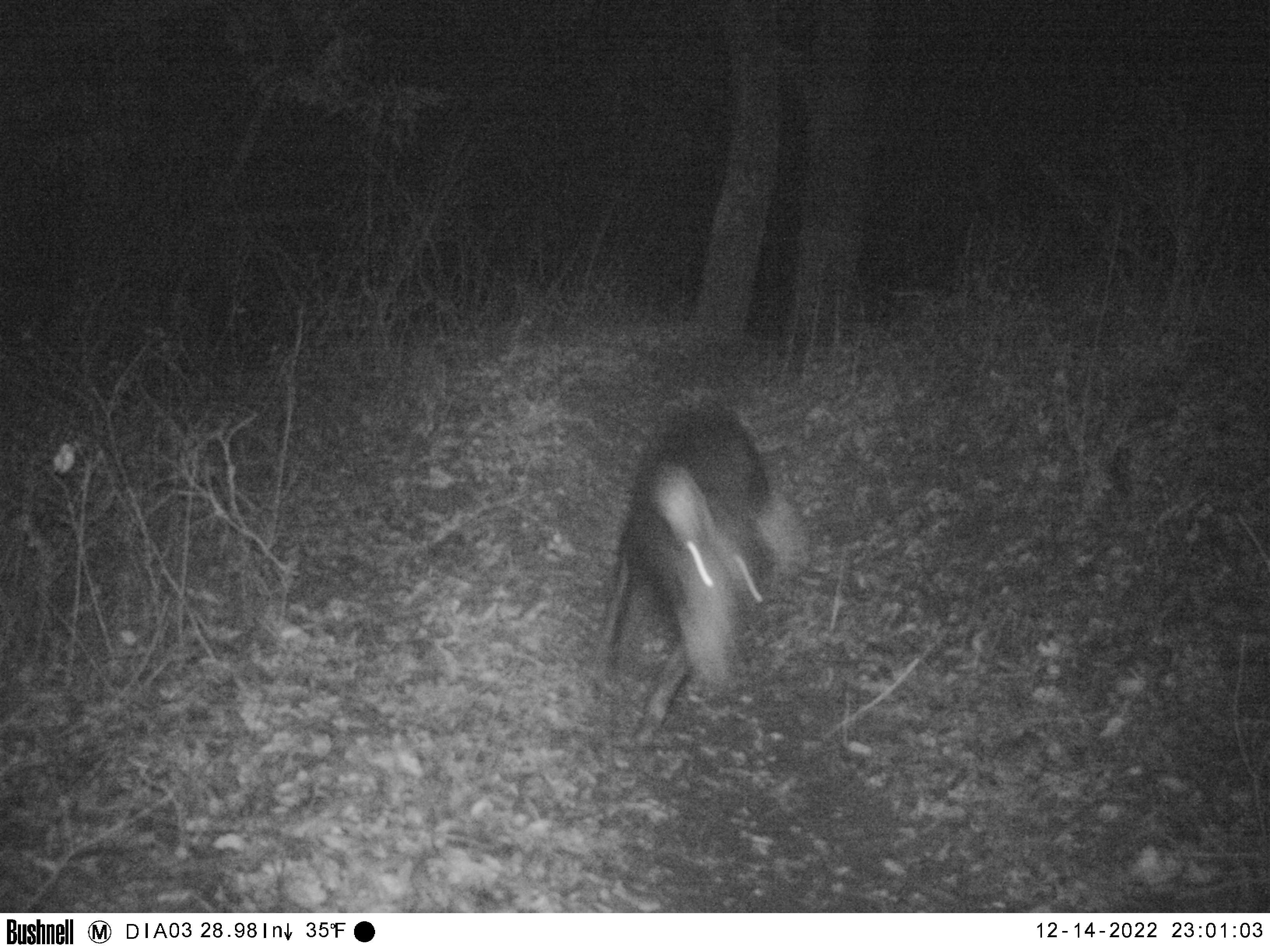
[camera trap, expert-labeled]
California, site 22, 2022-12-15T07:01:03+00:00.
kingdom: Animalia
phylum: Chordata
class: Mammalia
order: Artiodactyla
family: Suidae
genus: Sus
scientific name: Sus scrofa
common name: wild boar